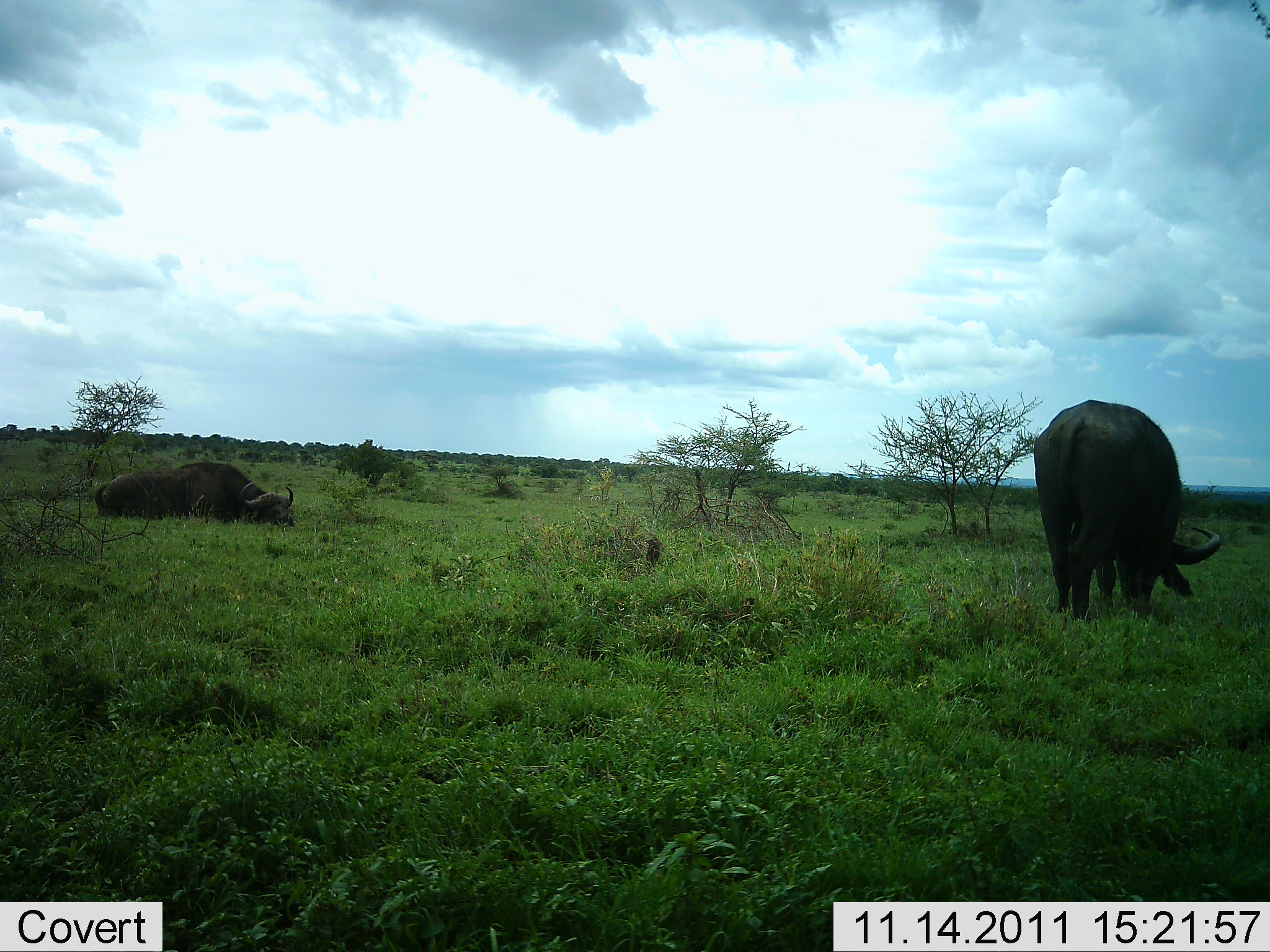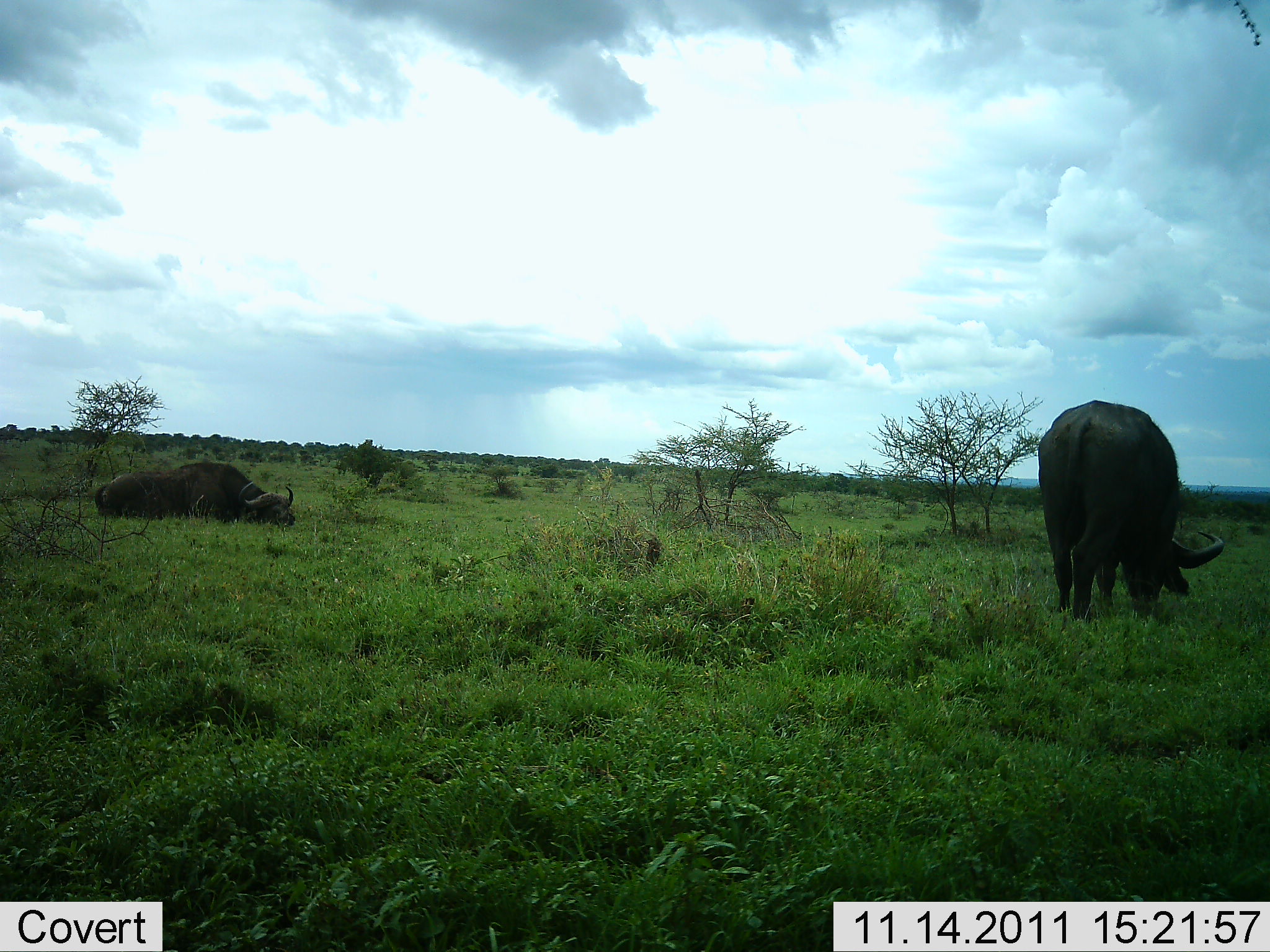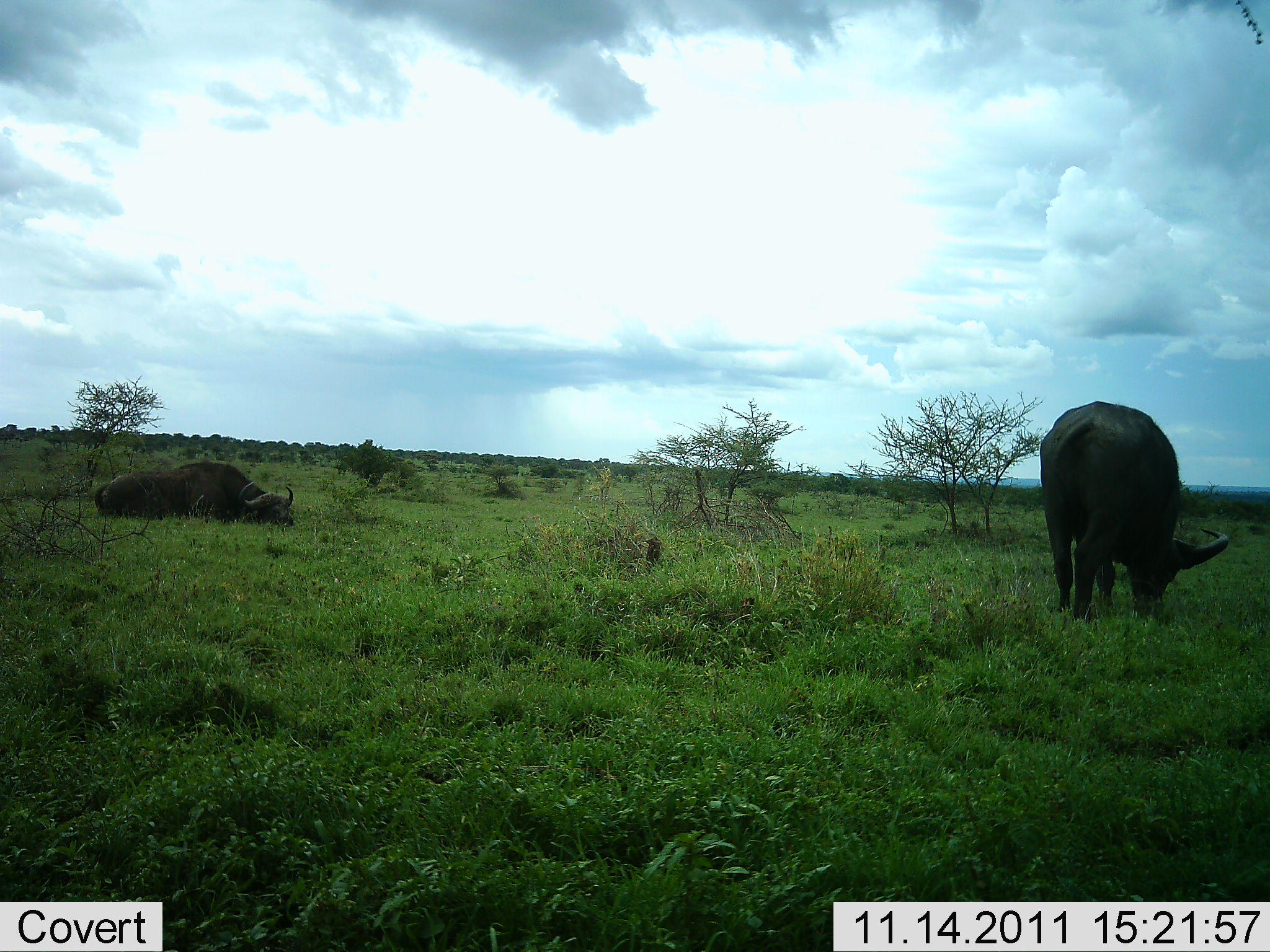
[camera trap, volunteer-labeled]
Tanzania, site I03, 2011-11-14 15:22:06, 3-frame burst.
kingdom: Animalia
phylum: Chordata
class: Mammalia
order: Artiodactyla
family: Bovidae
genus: Syncerus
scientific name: Syncerus caffer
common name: cape buffalo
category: buffalo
Buffalo (cape buffalo) (Syncerus caffer), count 2. Behavior (volunteer vote fractions): standing 18%, resting 73%, moving 0%, interacting 9%. Young present (vote fraction): 0%. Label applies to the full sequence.